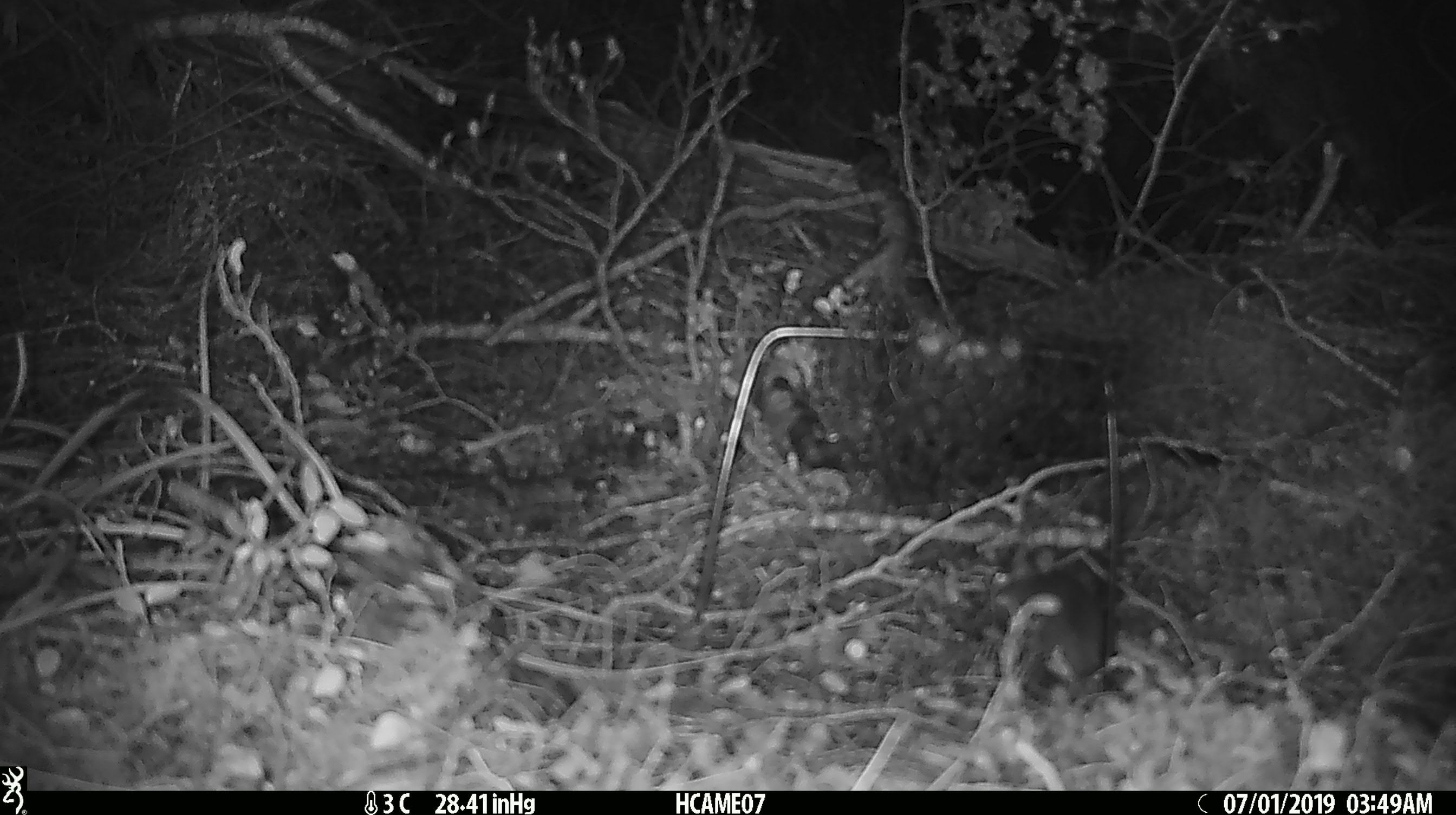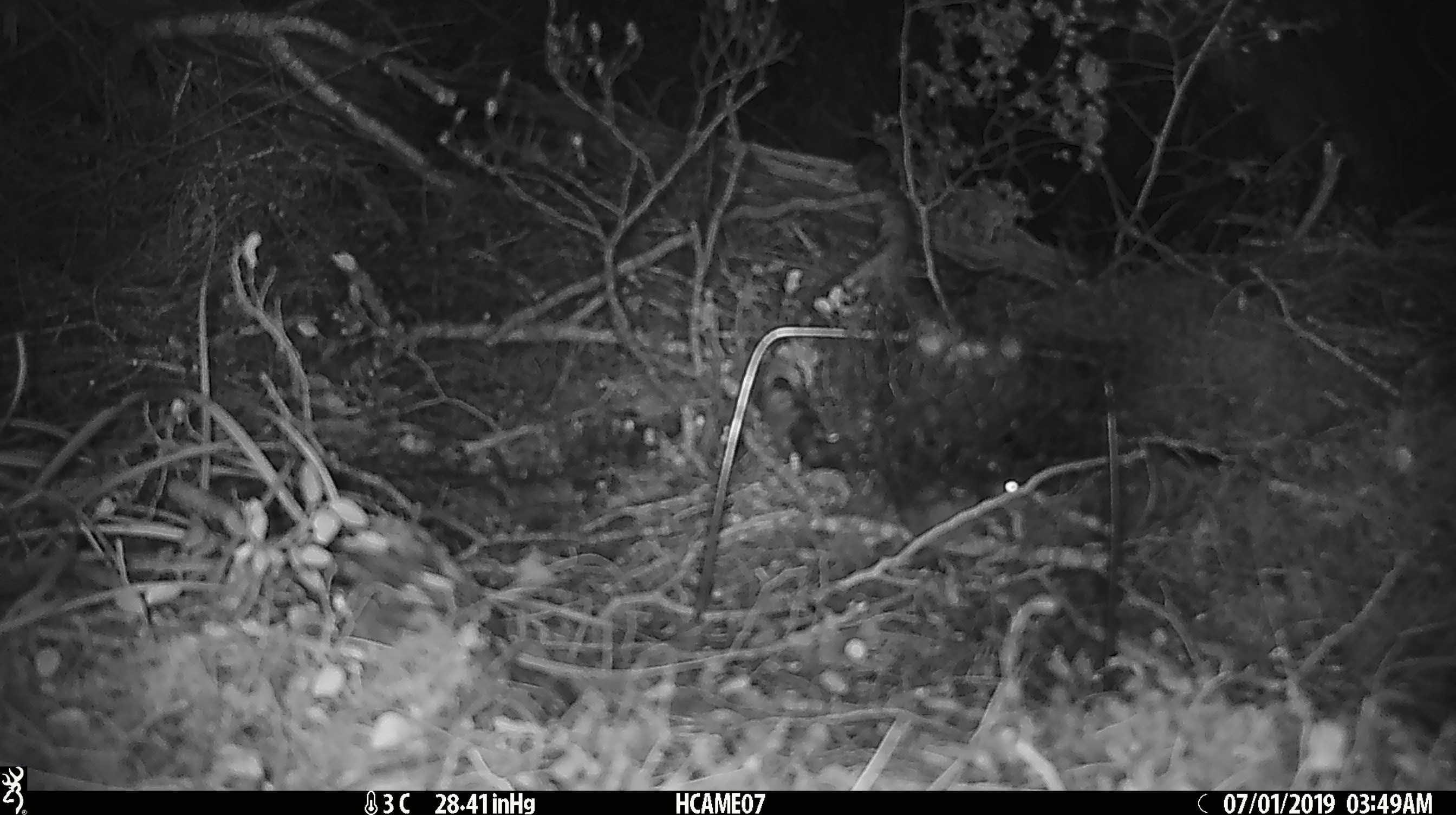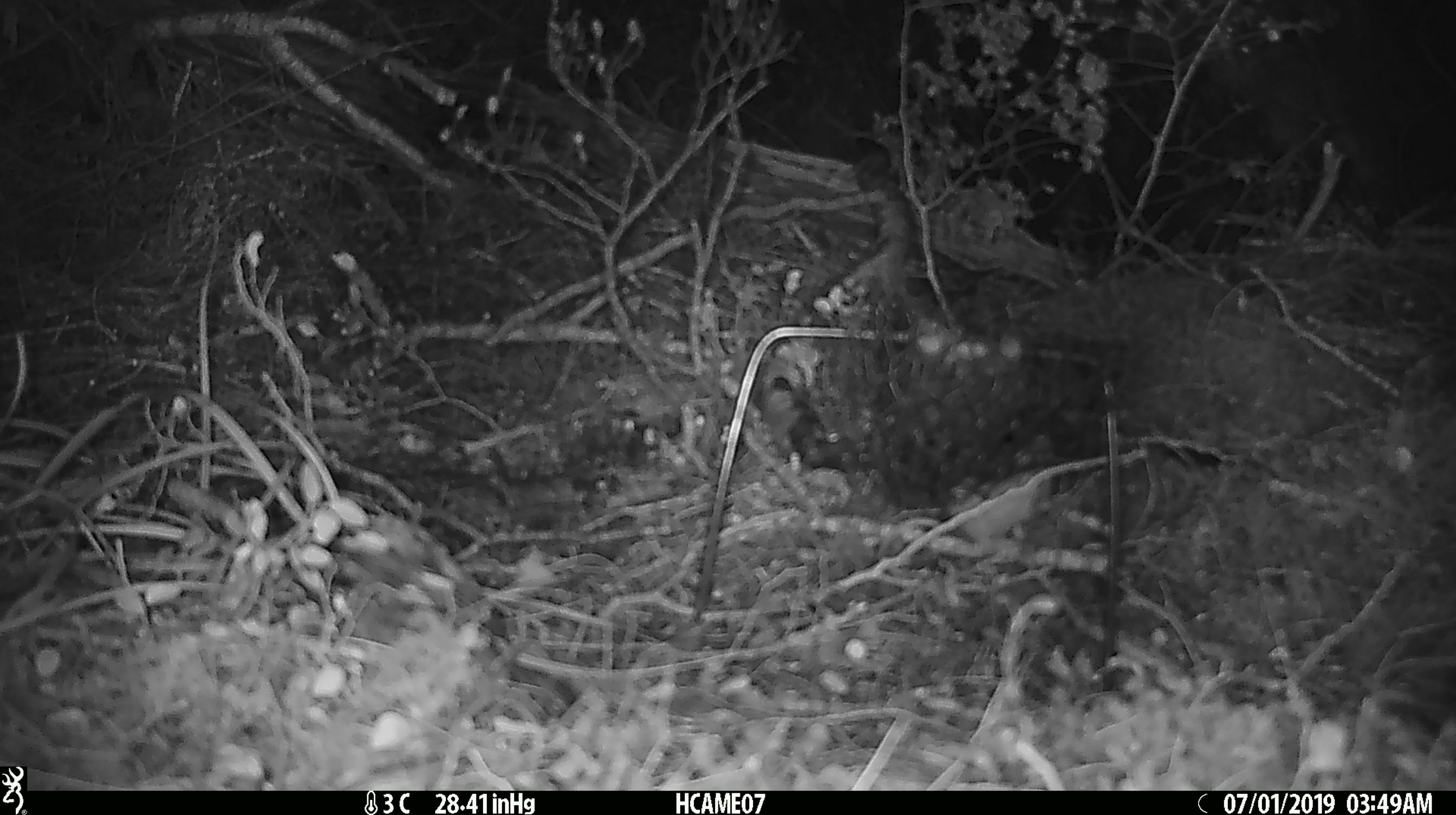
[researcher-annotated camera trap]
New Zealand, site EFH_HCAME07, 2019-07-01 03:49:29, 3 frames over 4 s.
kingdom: Animalia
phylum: Chordata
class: Mammalia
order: Rodentia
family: Muridae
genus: Rattus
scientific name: Rattus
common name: rat